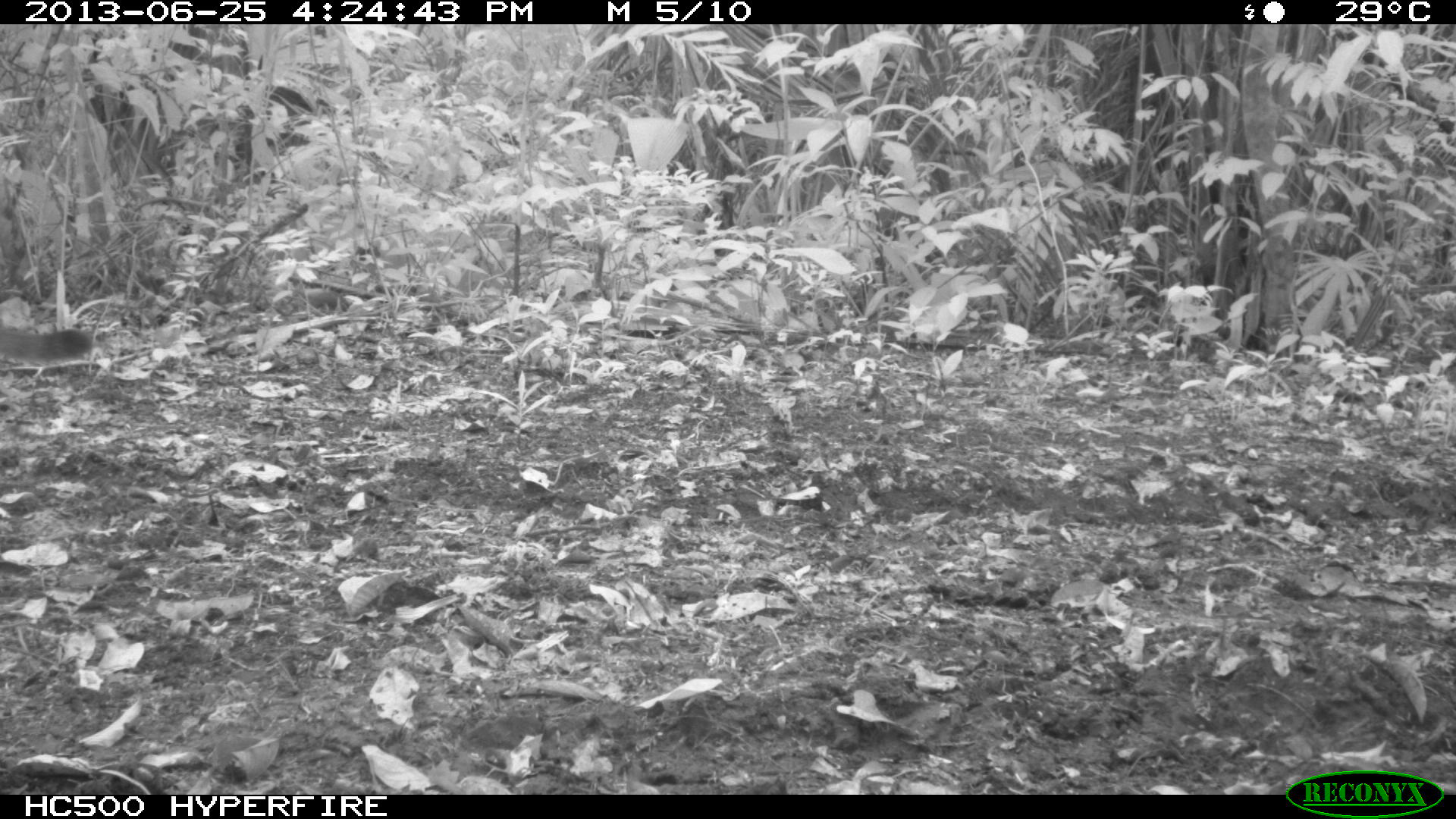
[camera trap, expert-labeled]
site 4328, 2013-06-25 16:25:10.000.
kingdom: Animalia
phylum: Chordata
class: Mammalia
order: Carnivora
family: Felidae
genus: Puma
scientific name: Puma concolor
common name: mountain lion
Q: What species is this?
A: Puma concolor (mountain lion).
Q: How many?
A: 1.